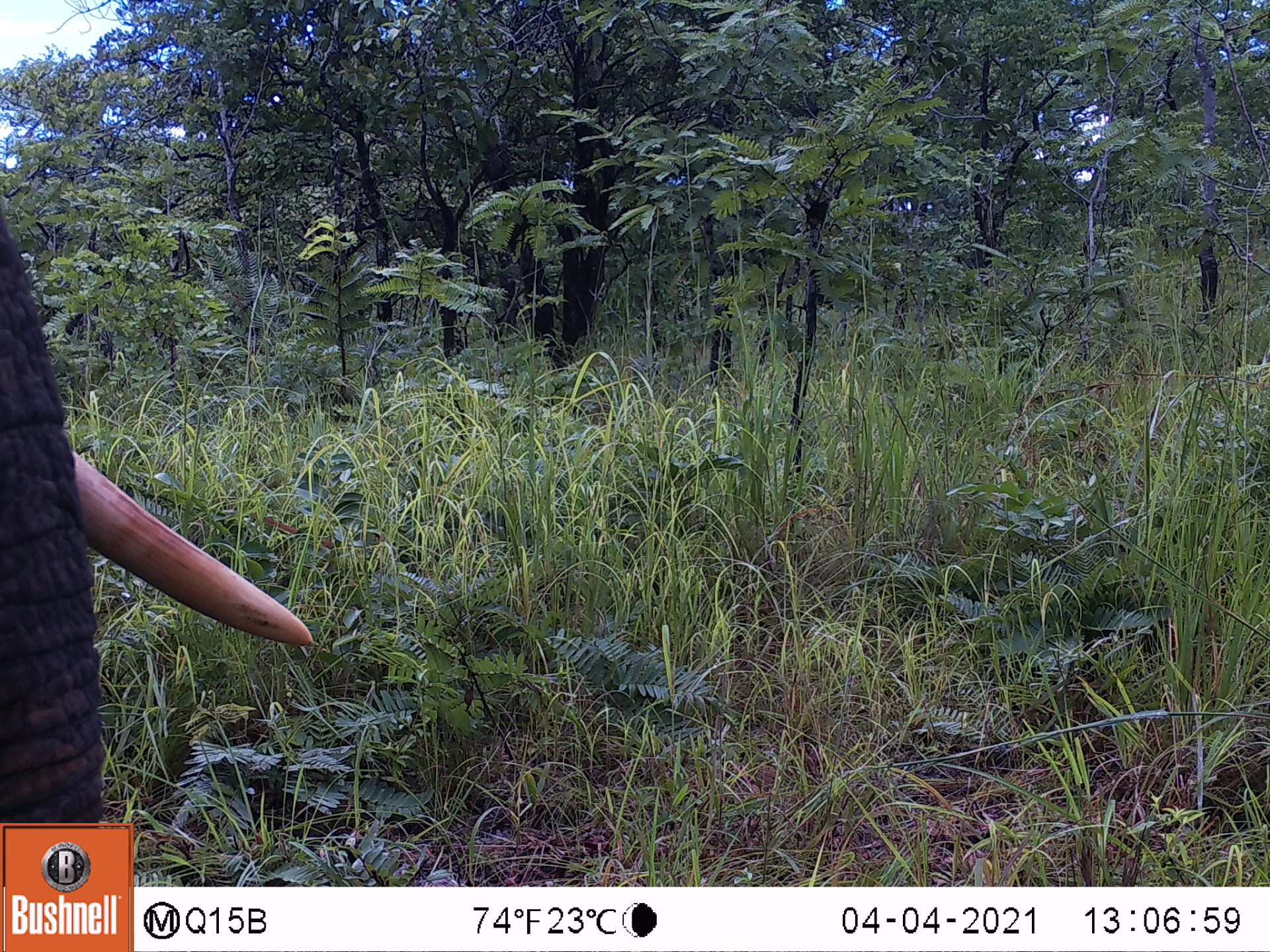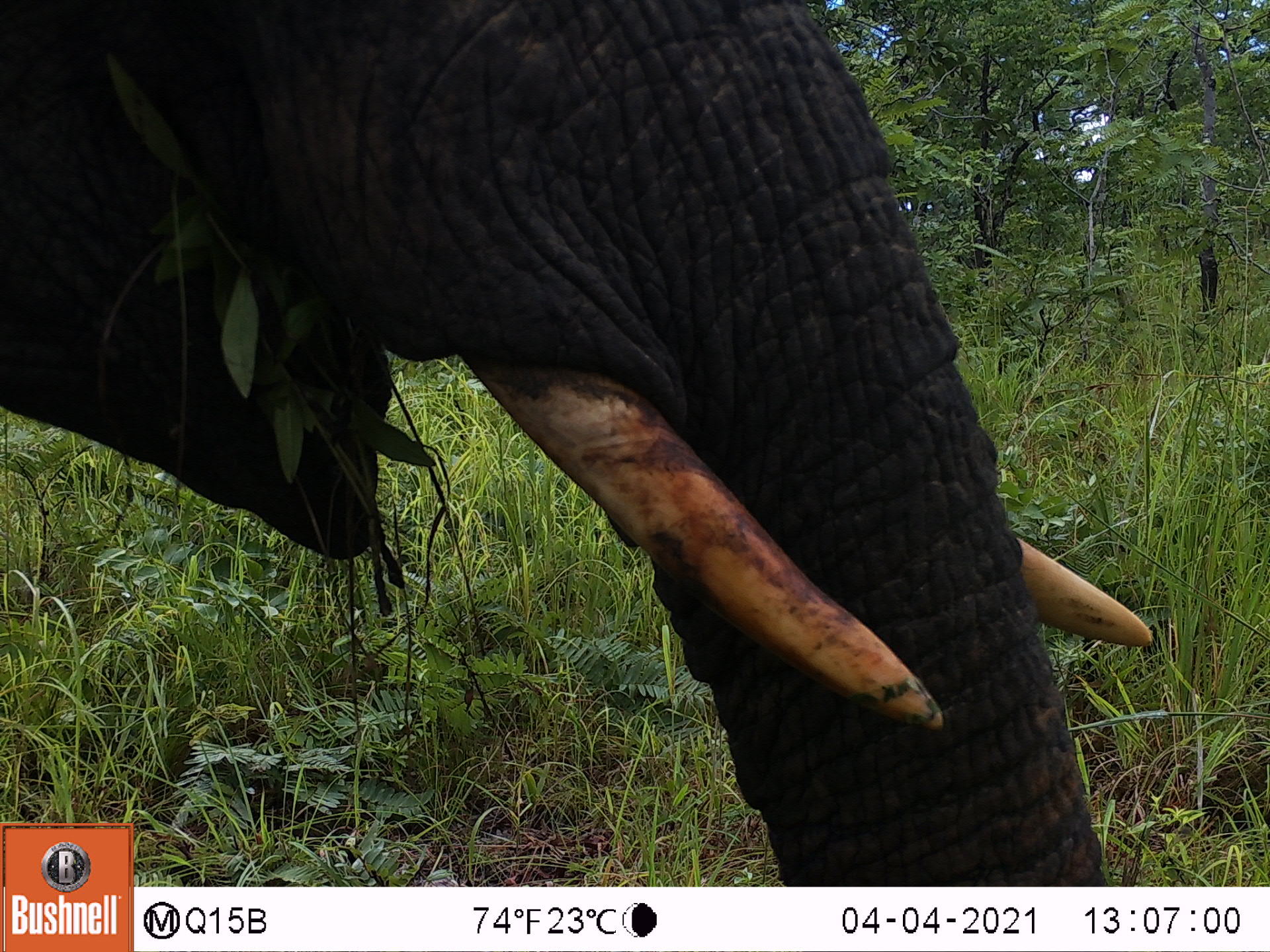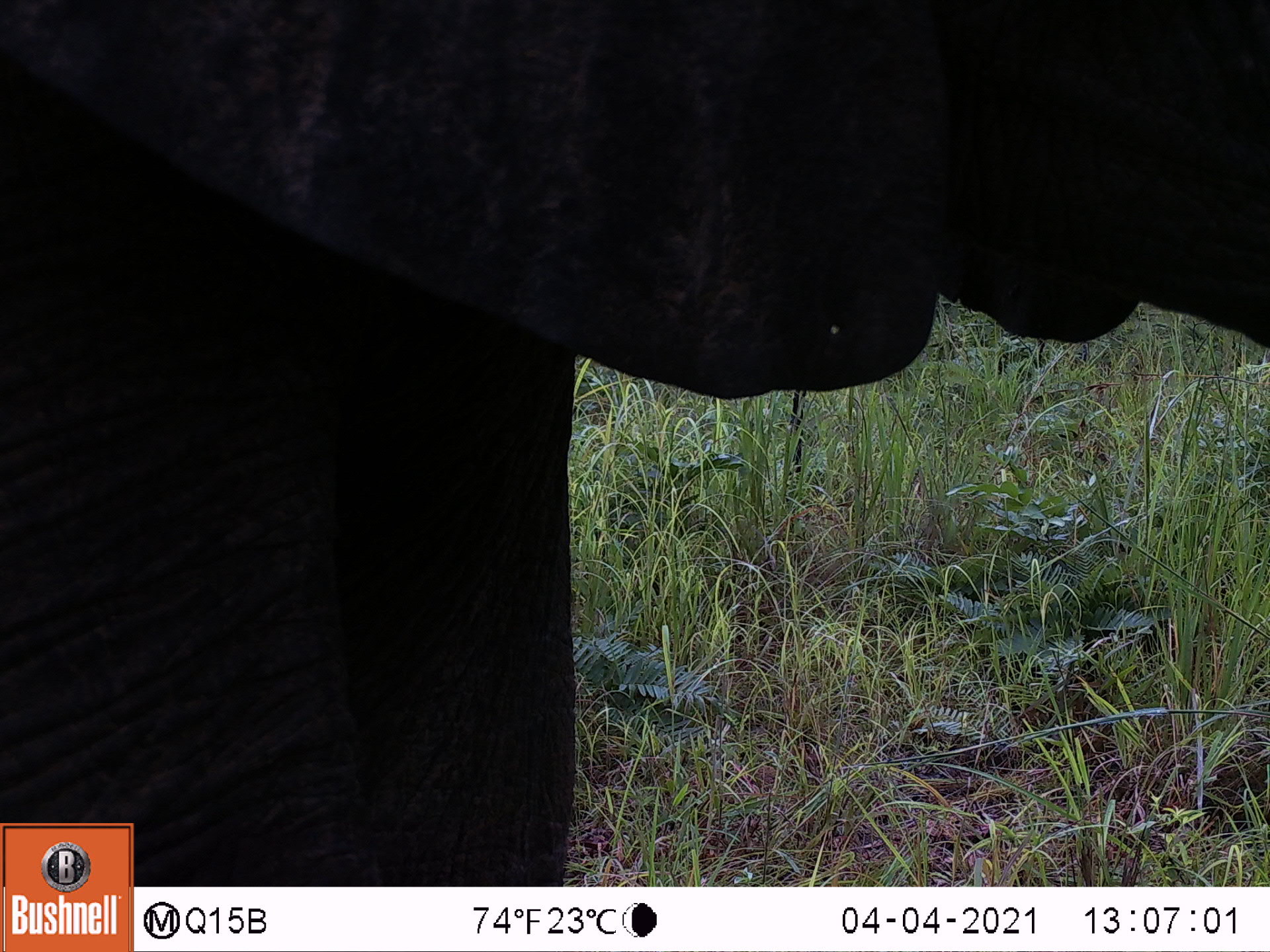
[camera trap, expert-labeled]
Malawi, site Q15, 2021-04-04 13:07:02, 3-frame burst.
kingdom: Animalia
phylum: Chordata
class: Mammalia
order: Proboscidea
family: Elephantidae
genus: Loxodonta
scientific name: Loxodonta africana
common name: african savanna elephant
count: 1